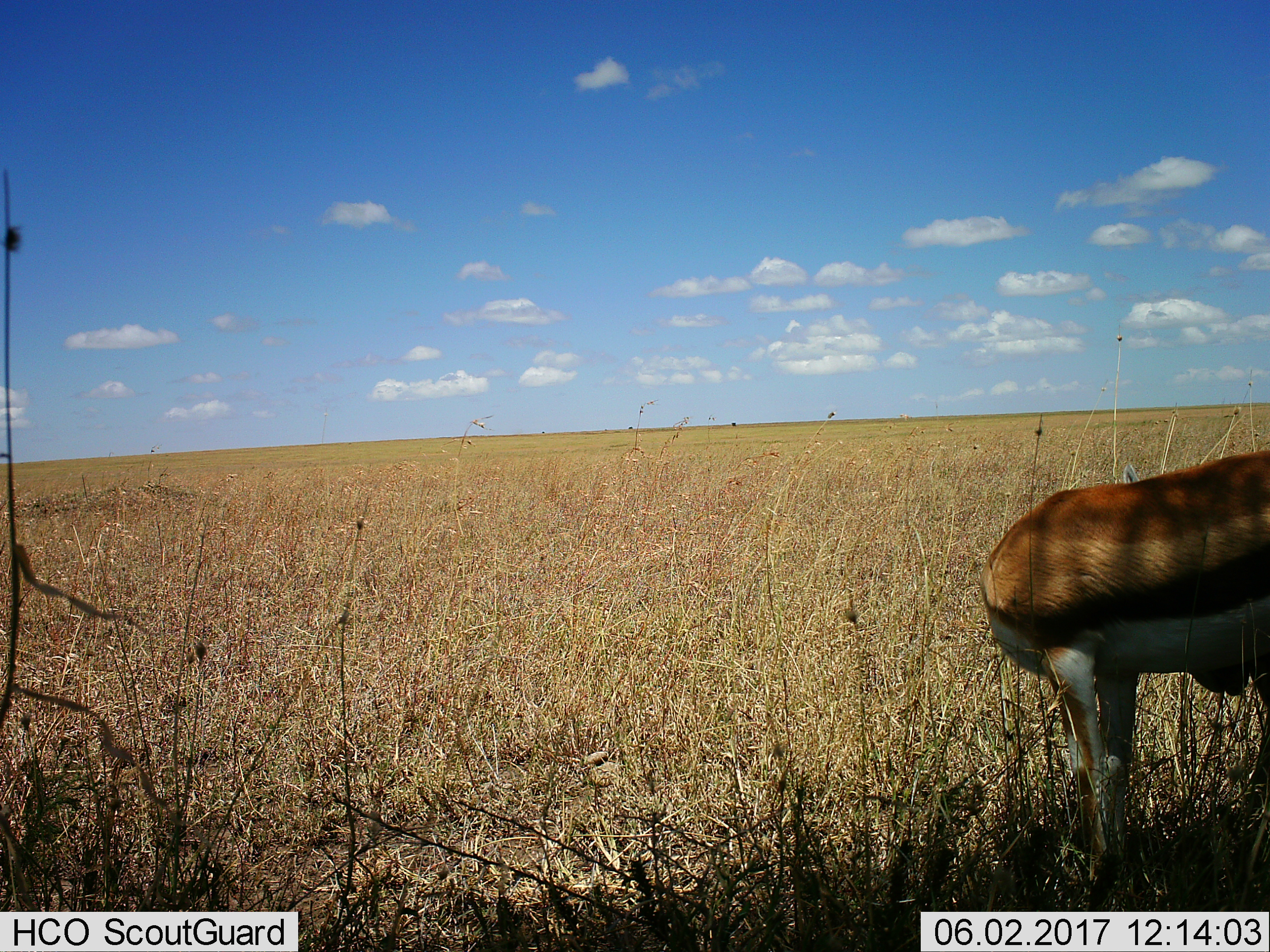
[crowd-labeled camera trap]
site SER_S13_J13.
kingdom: Animalia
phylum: Chordata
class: Mammalia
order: Artiodactyla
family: Bovidae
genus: Eudorcas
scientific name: Eudorcas thomsonii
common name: thomson's gazelle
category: gazellethomsons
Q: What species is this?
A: Gazellethomsons (thomson's gazelle) (Eudorcas thomsonii).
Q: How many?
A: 1.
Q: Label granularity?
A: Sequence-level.